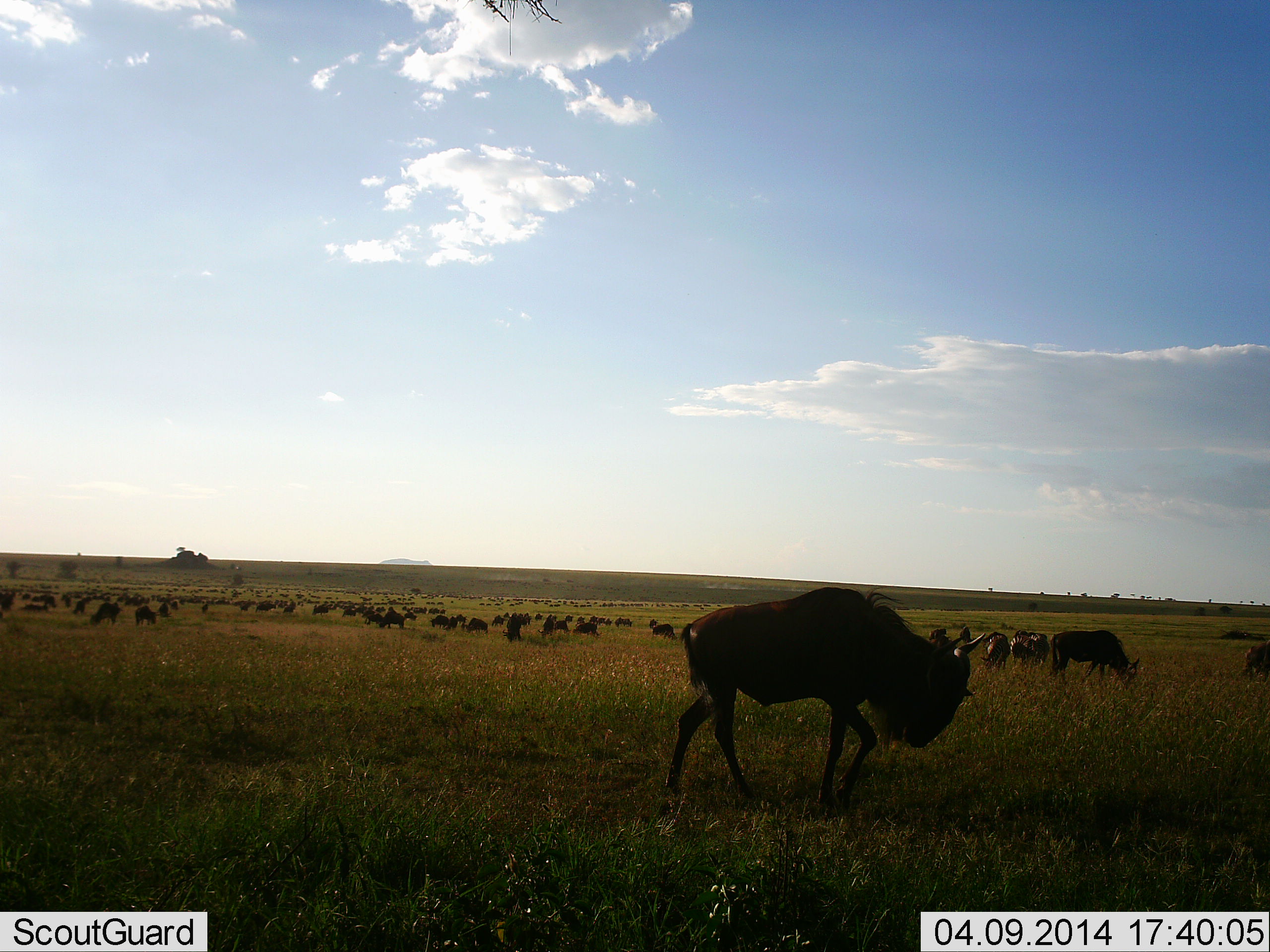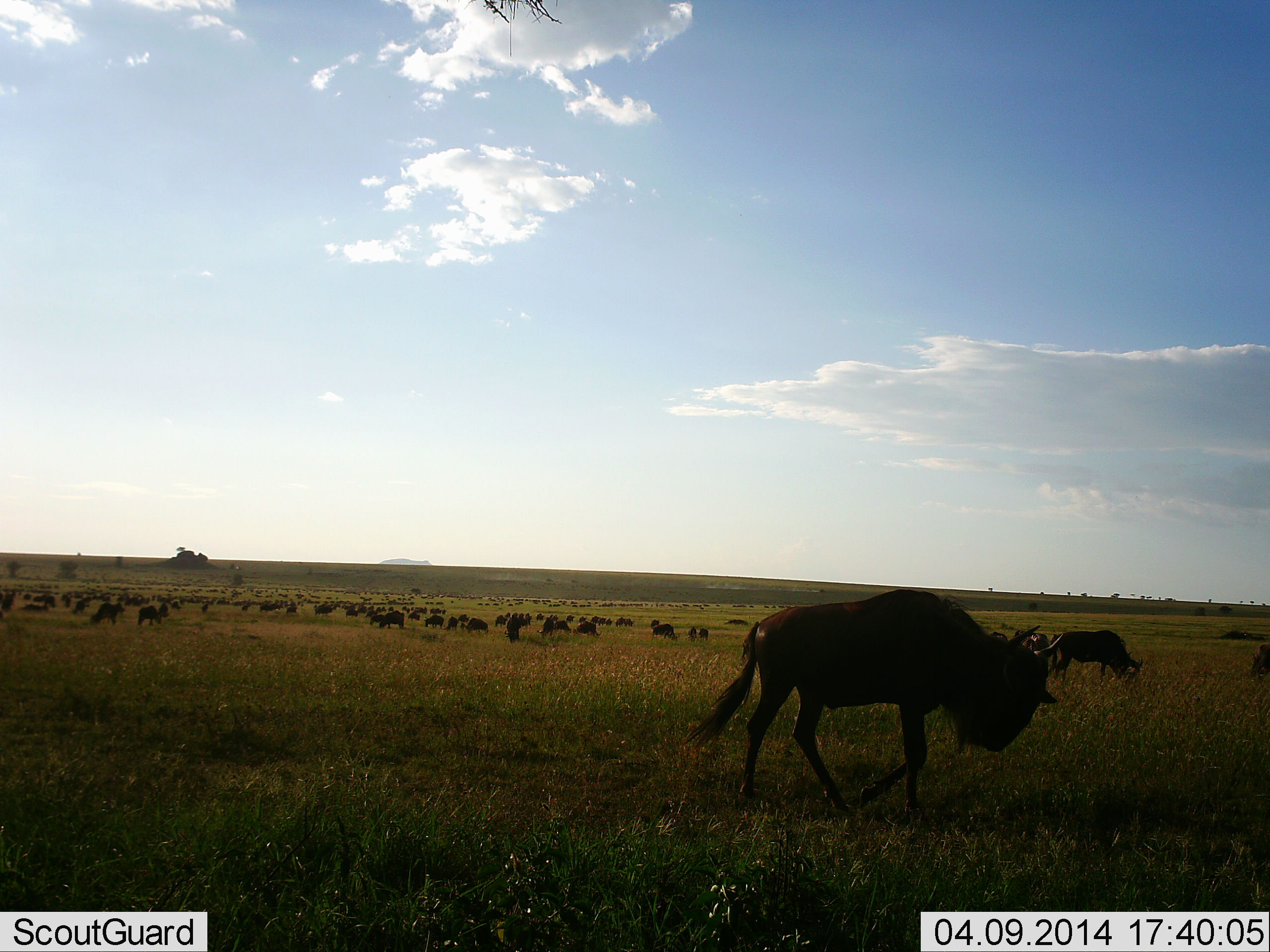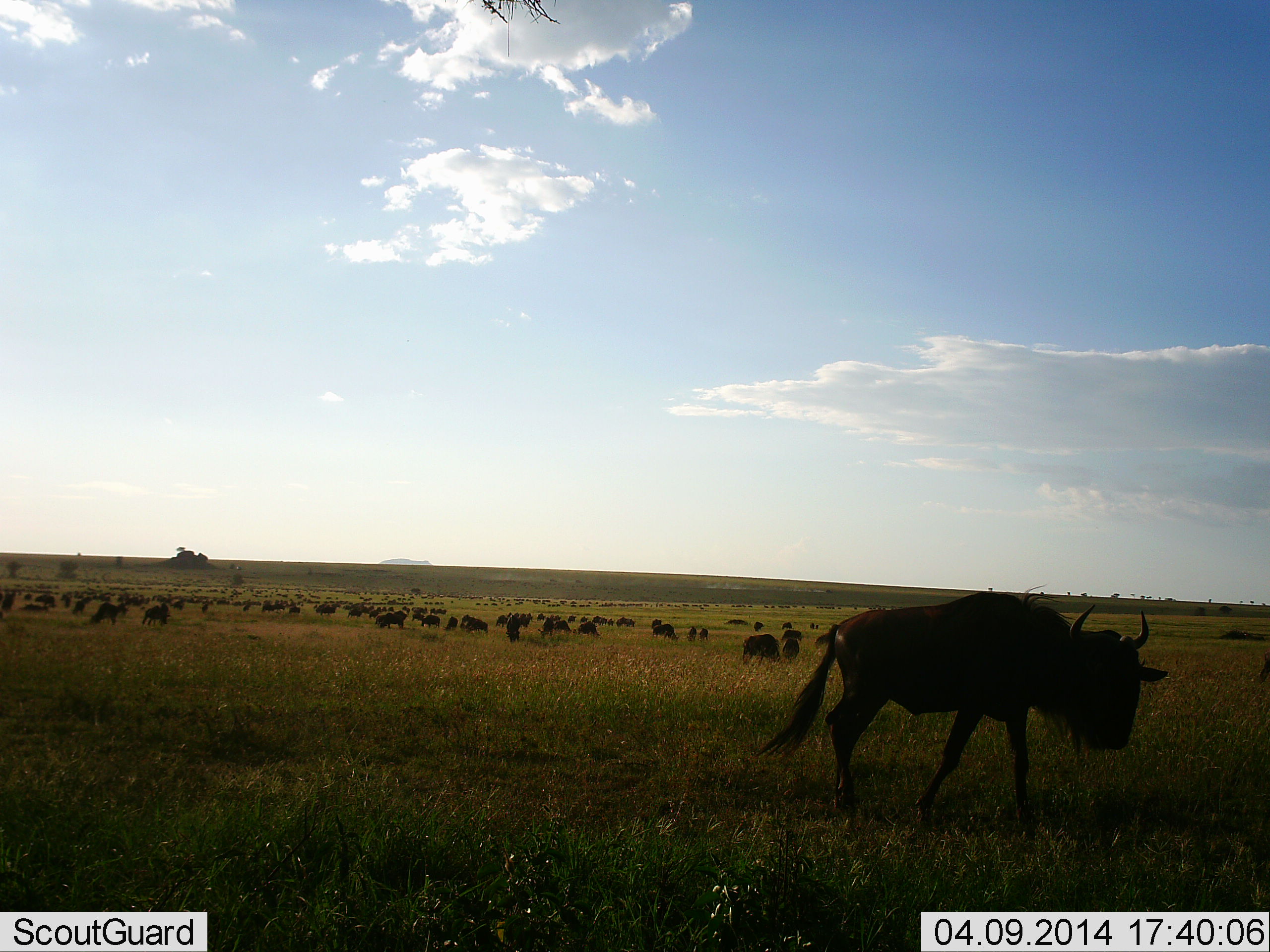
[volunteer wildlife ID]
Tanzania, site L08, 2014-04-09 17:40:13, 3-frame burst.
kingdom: Animalia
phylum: Chordata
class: Mammalia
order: Artiodactyla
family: Bovidae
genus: Connochaetes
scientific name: Connochaetes taurinus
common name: blue wildebeest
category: wildebeest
Wildebeest (blue wildebeest) (Connochaetes taurinus), count 11-50. Behavior (volunteer vote fractions): standing 18%, resting 0%, moving 91%, interacting 0%. Young present (vote fraction): 0%. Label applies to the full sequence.